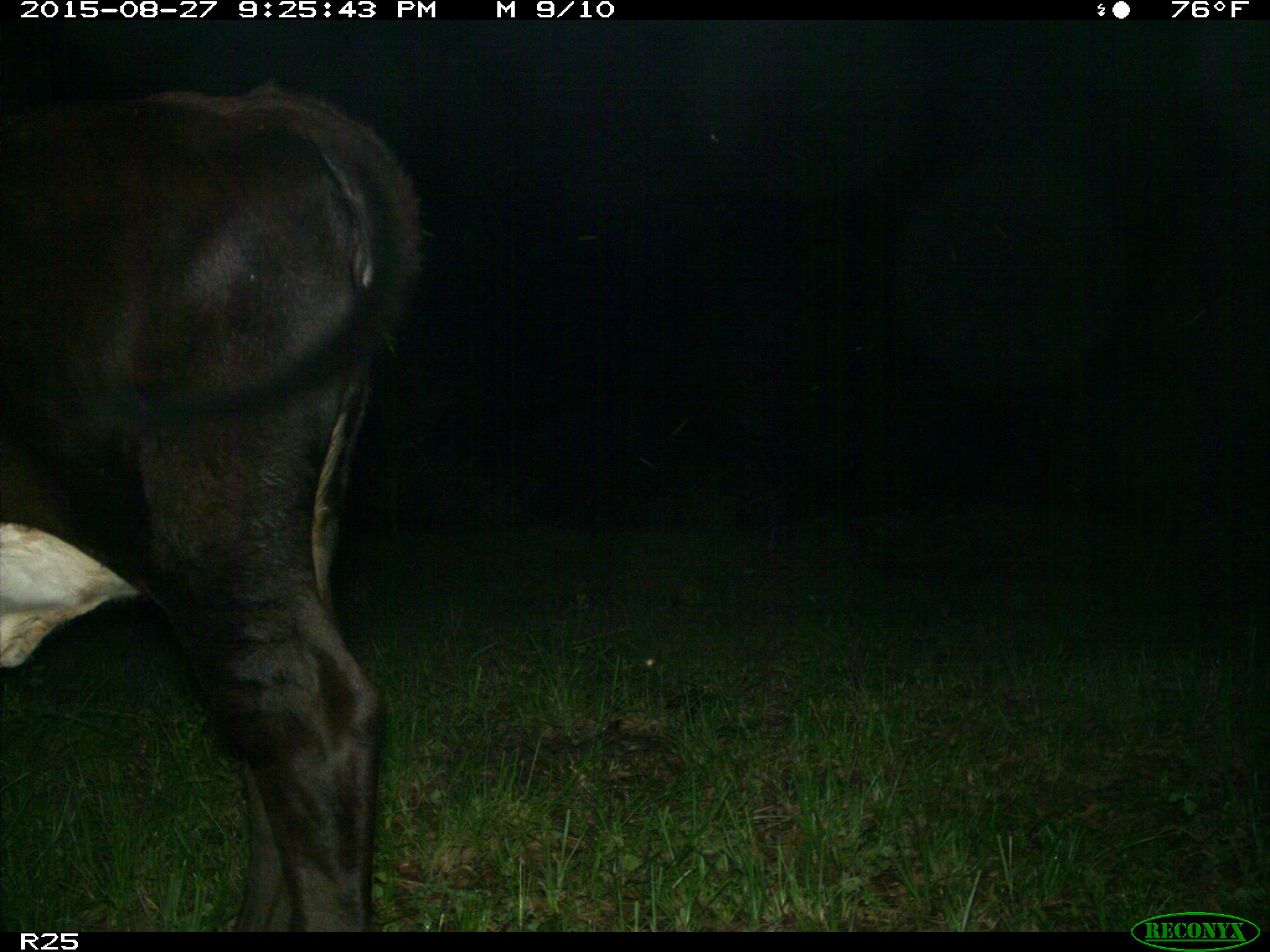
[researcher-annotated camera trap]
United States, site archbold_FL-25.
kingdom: Animalia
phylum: Chordata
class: Mammalia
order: Artiodactyla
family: Bovidae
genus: Bos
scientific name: Bos taurus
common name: domestic cow